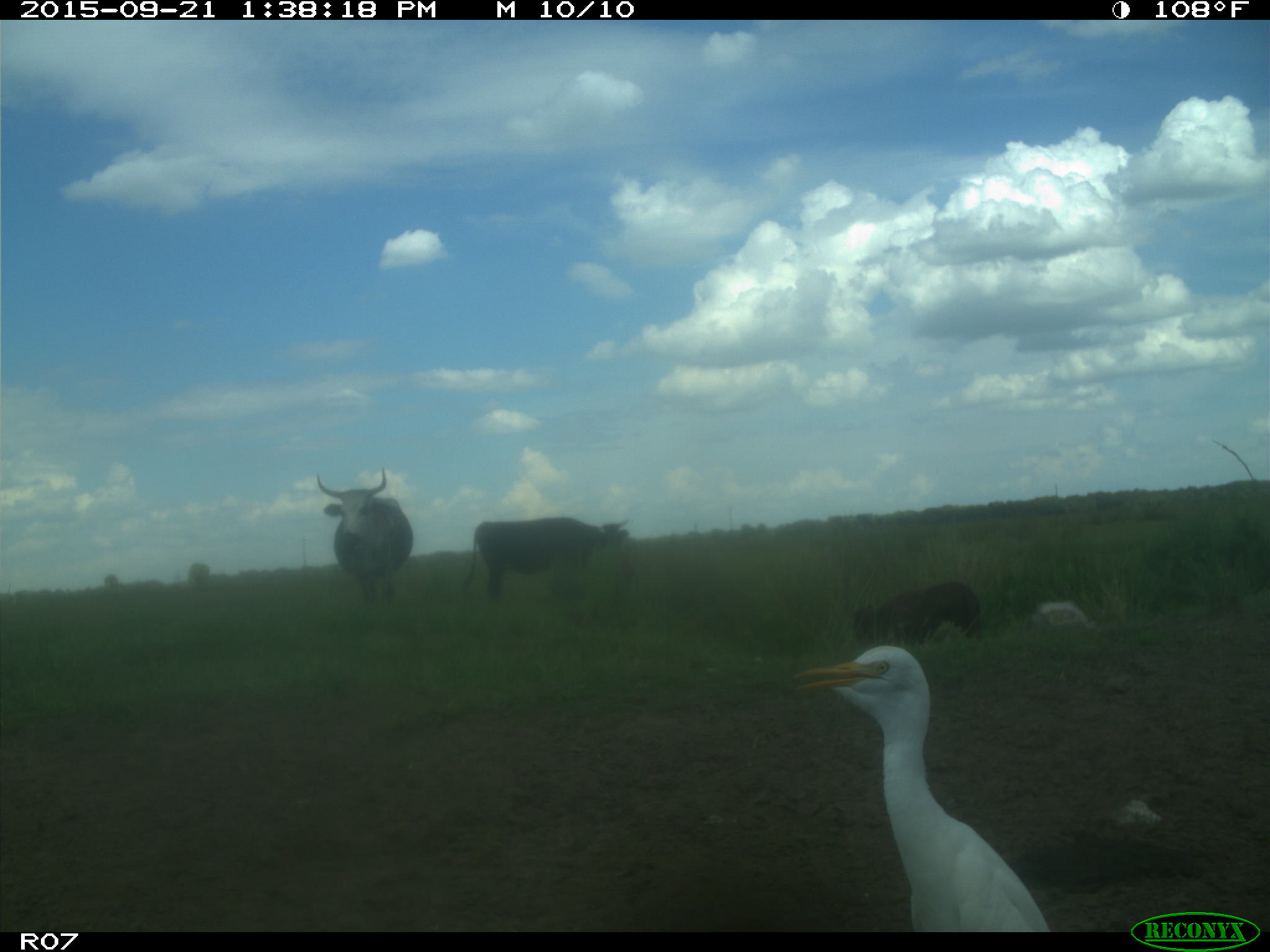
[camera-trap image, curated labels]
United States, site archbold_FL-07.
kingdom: Animalia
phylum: Chordata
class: Mammalia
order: Artiodactyla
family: Bovidae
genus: Bos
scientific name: Bos taurus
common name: domestic cow